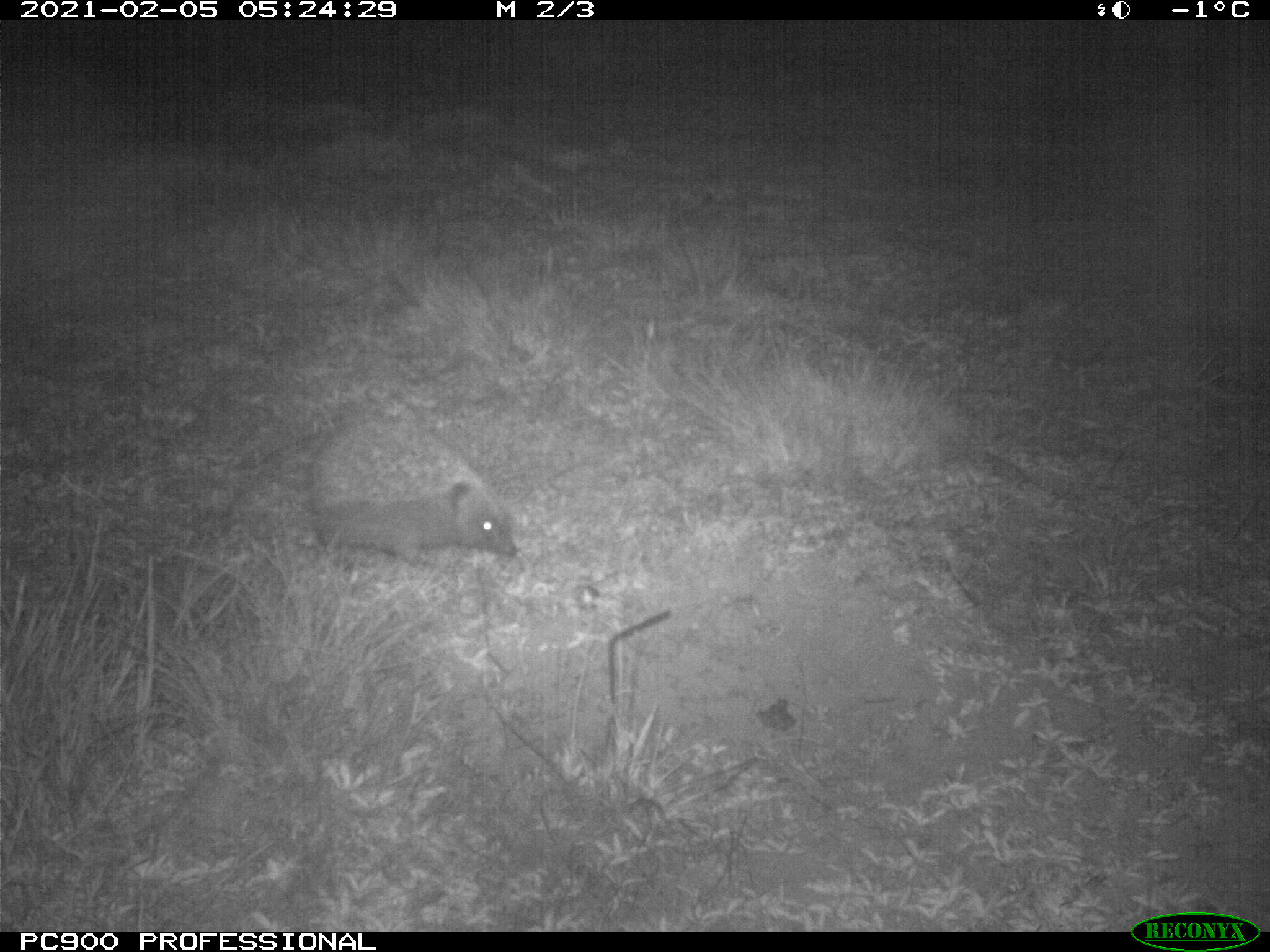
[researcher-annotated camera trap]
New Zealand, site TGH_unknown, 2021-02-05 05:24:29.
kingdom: Animalia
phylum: Chordata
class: Mammalia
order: Eulipotyphla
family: Erinaceidae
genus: Erinaceus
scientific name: Erinaceus europaeus europaeus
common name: european hedgehog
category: hedgehog